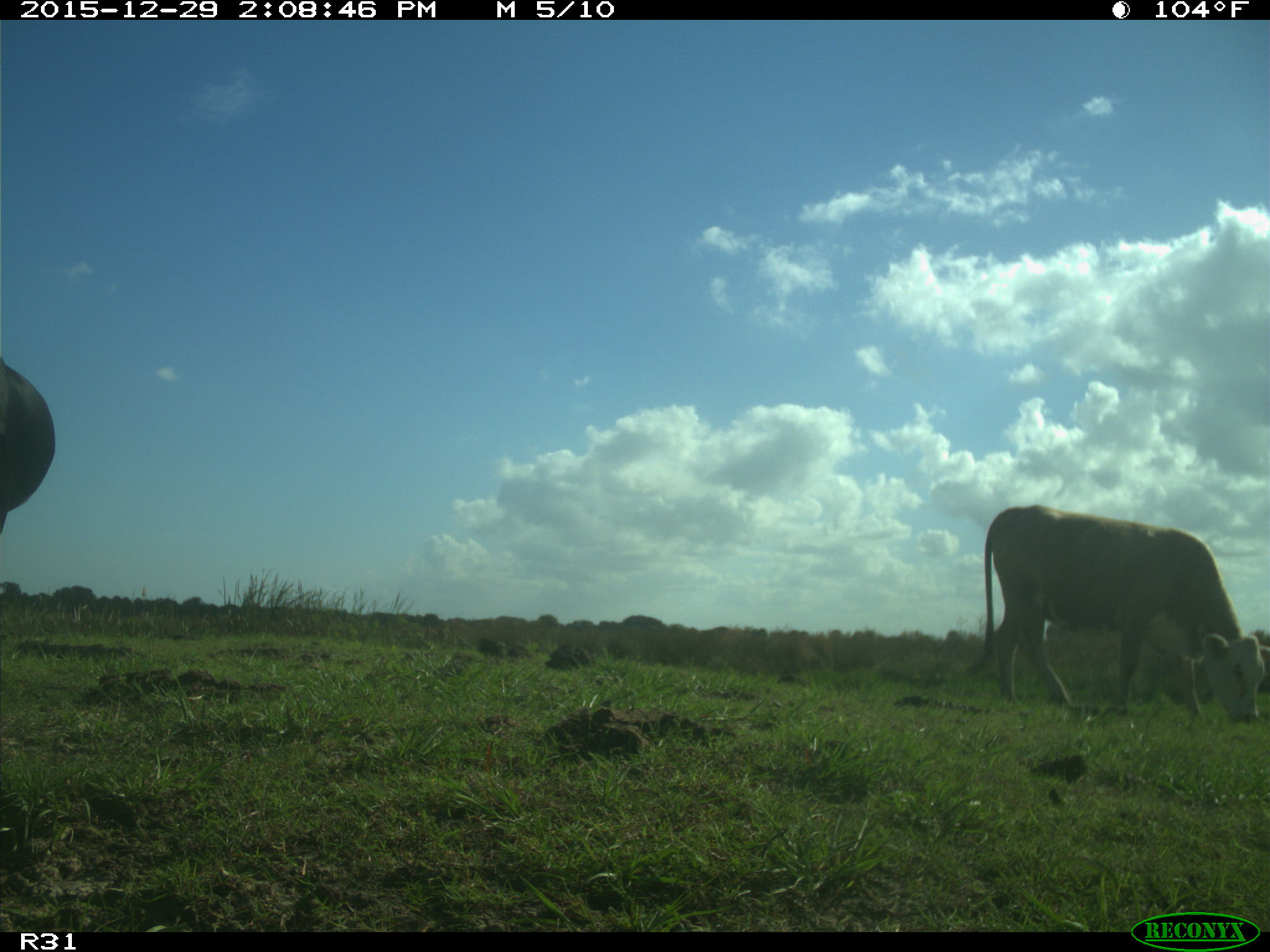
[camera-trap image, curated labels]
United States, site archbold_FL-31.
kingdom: Animalia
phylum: Chordata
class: Mammalia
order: Artiodactyla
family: Bovidae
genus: Bos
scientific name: Bos taurus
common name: domestic cow